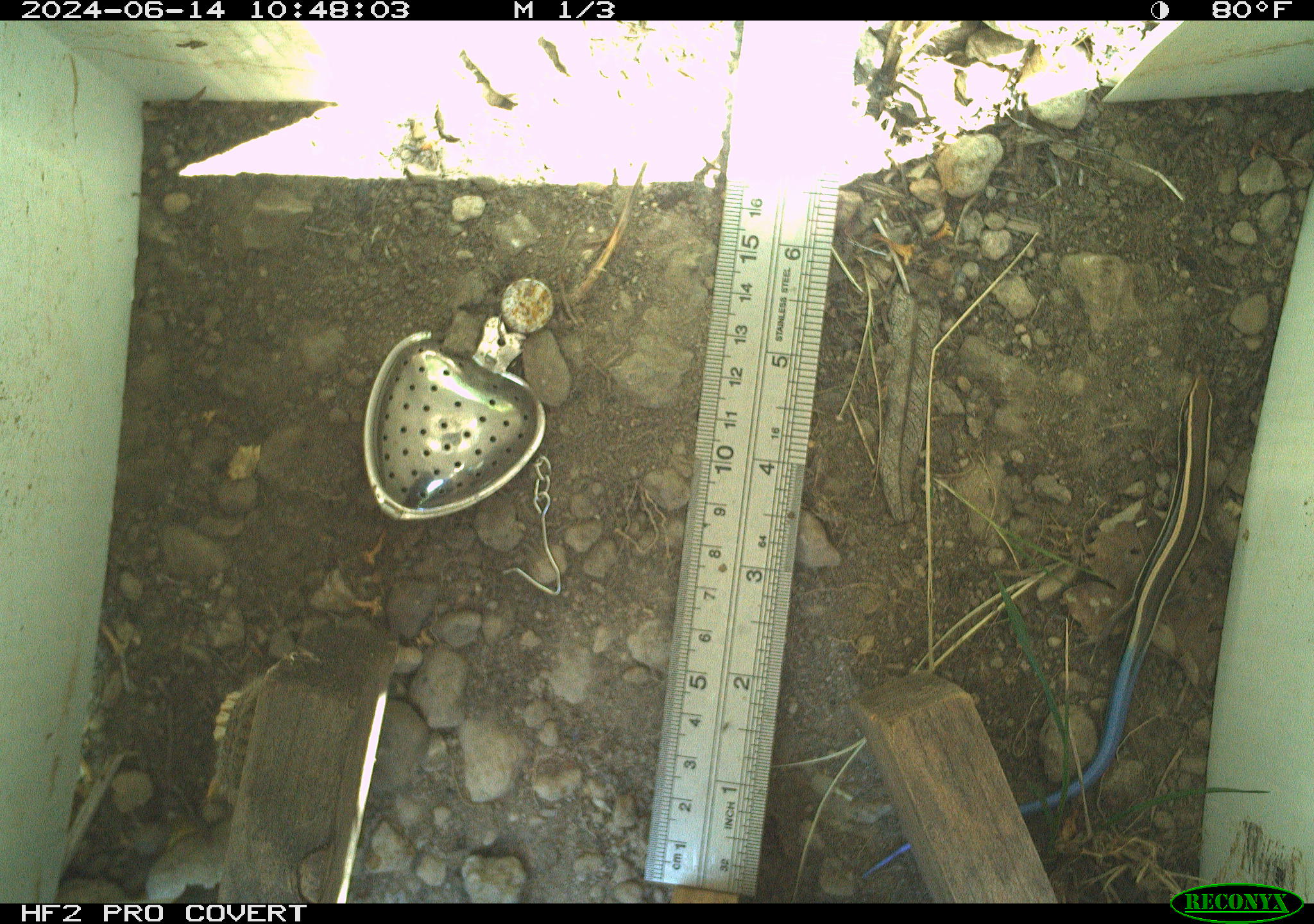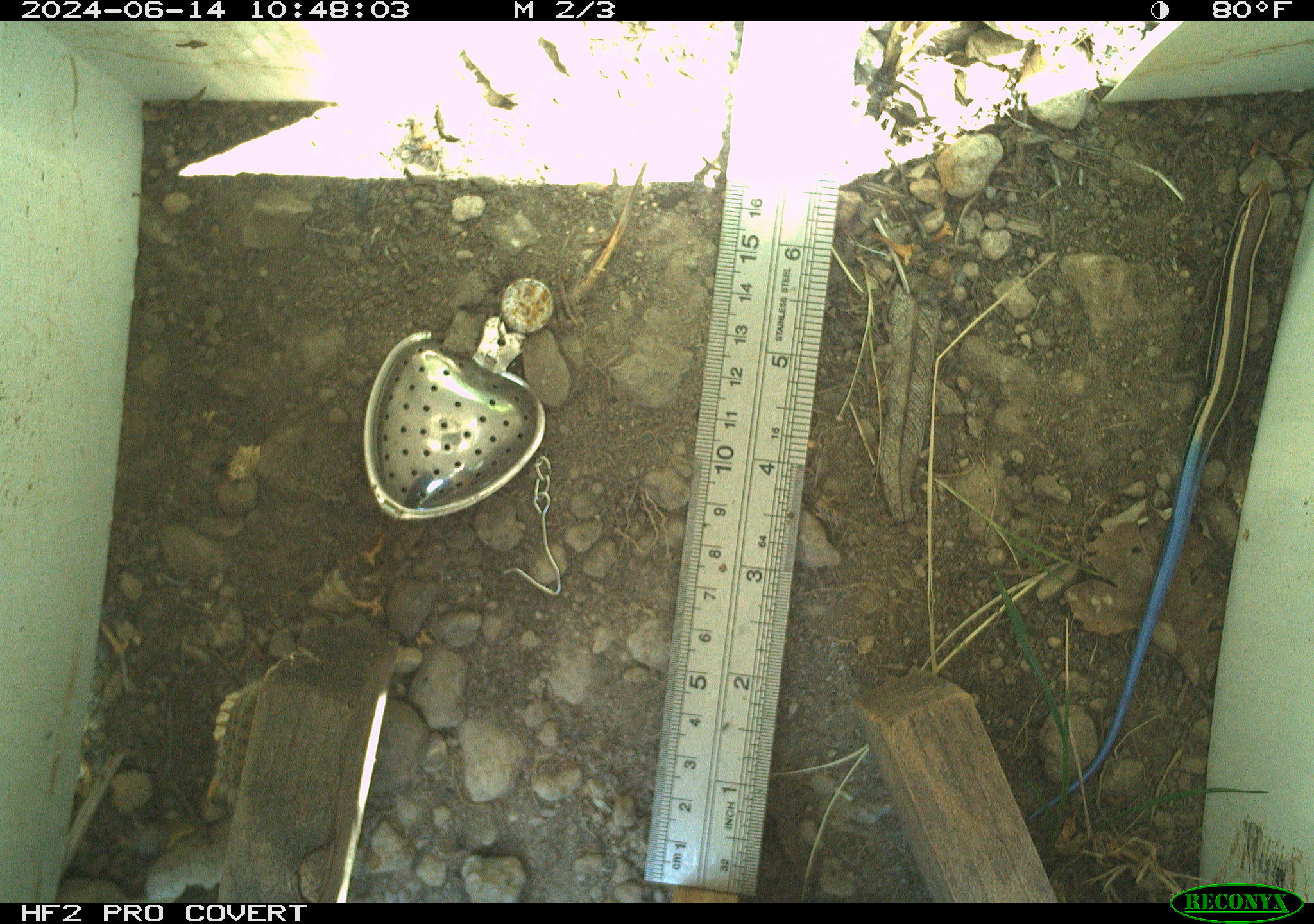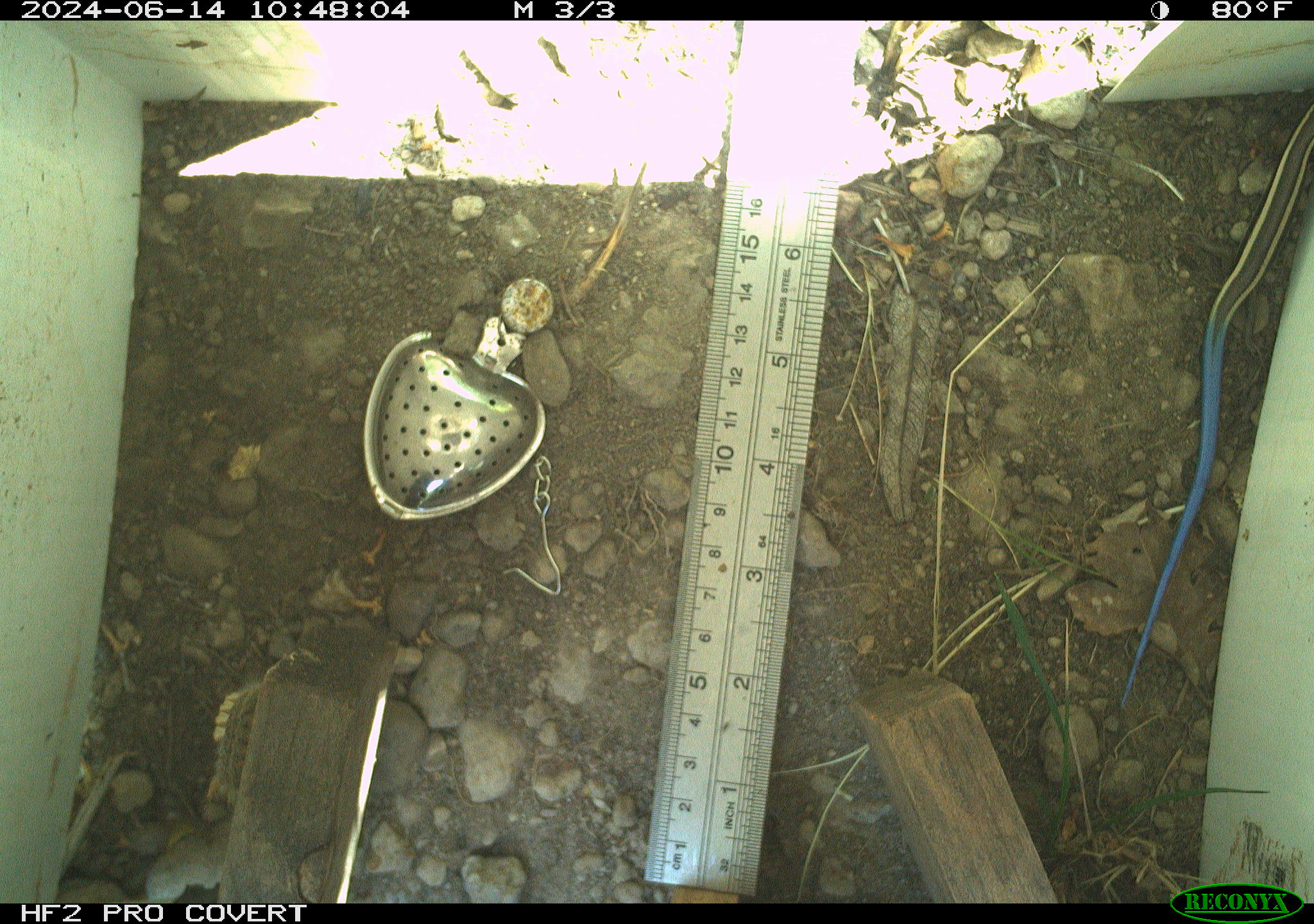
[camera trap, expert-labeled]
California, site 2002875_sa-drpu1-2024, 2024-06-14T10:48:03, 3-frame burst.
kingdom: Animalia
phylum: Chordata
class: Reptilia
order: Squamata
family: Scincidae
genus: Plestiodon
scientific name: Plestiodon skiltonianus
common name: western skink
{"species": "western skink (Plestiodon skiltonianus)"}